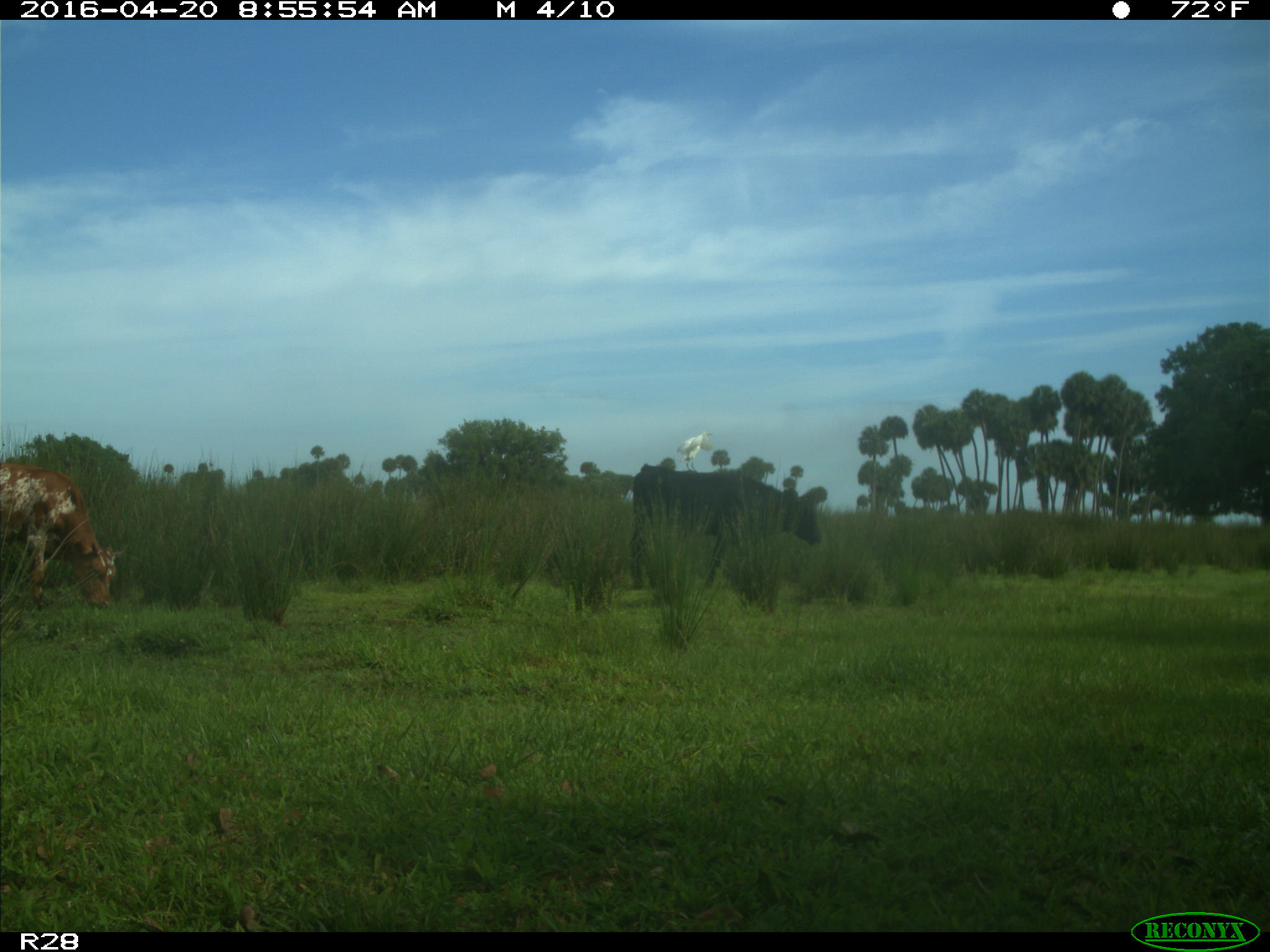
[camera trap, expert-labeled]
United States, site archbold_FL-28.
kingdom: Animalia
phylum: Chordata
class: Mammalia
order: Artiodactyla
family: Bovidae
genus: Bos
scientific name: Bos taurus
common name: domestic cow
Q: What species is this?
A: Bos taurus (domestic cow).